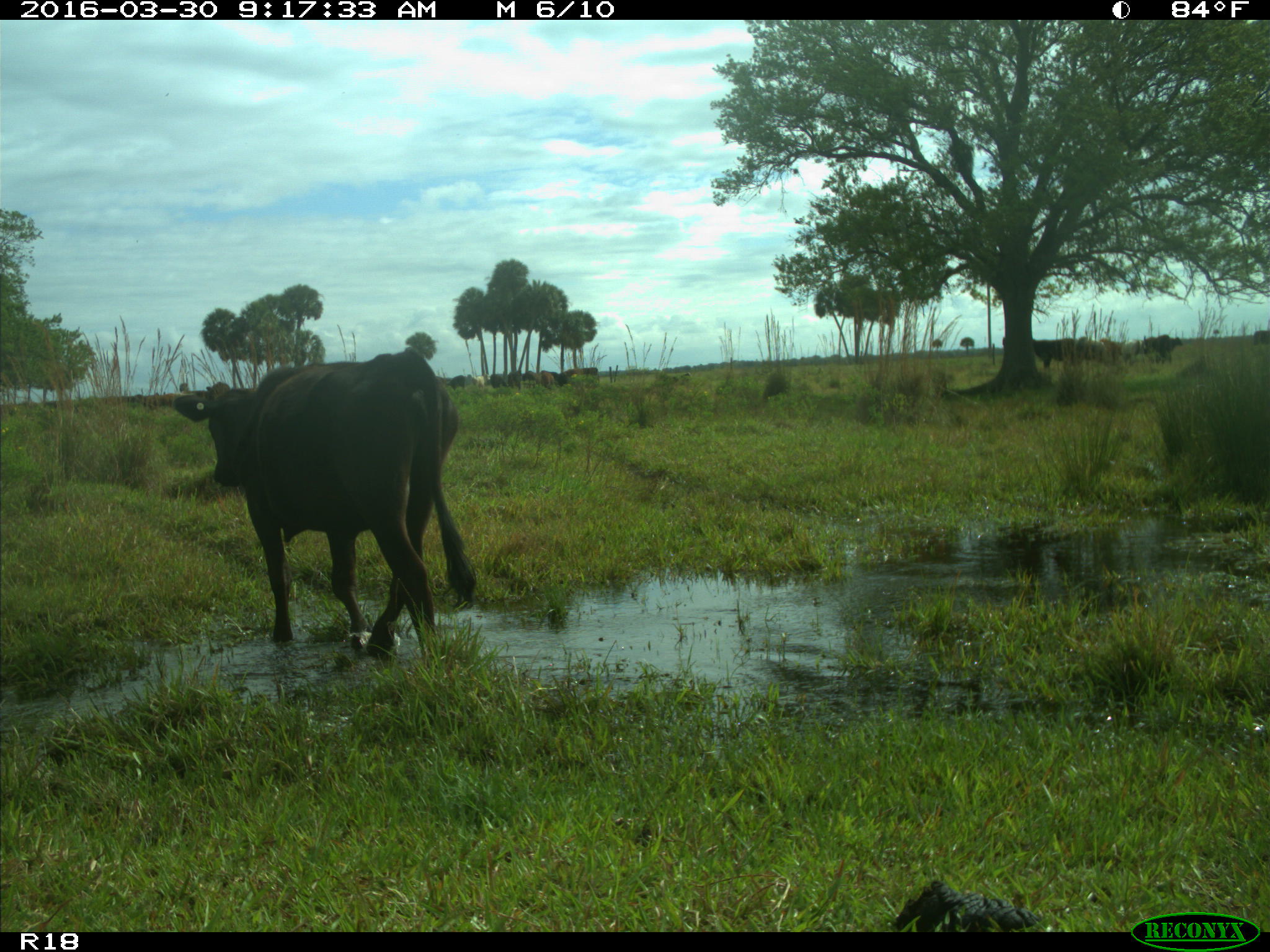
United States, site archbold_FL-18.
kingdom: Animalia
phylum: Chordata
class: Mammalia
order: Artiodactyla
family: Bovidae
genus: Bos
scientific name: Bos taurus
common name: domestic cow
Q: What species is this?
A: Bos taurus (domestic cow).